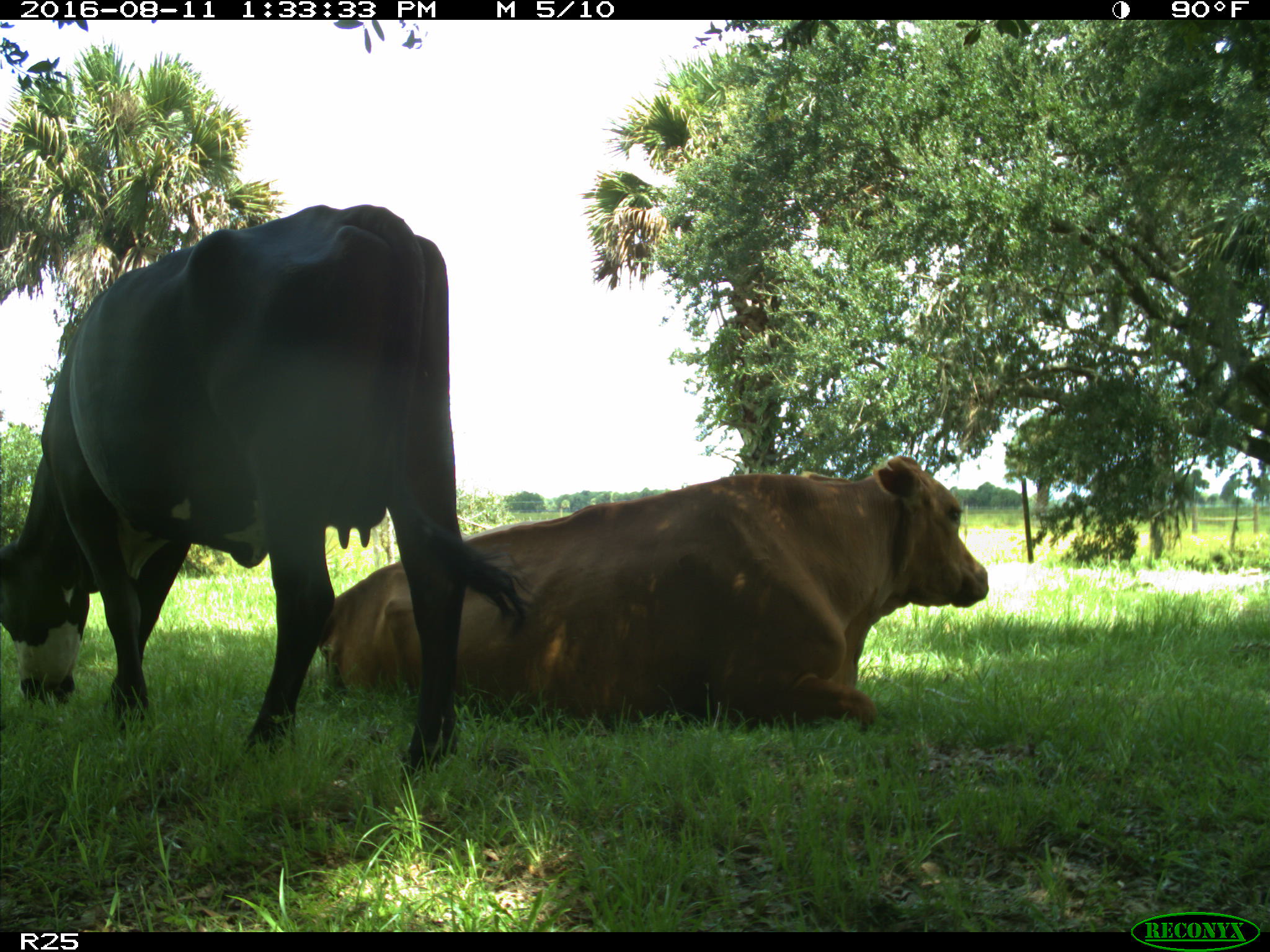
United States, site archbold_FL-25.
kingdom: Animalia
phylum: Chordata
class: Mammalia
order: Artiodactyla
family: Bovidae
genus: Bos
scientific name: Bos taurus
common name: domestic cow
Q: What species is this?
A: Bos taurus (domestic cow).